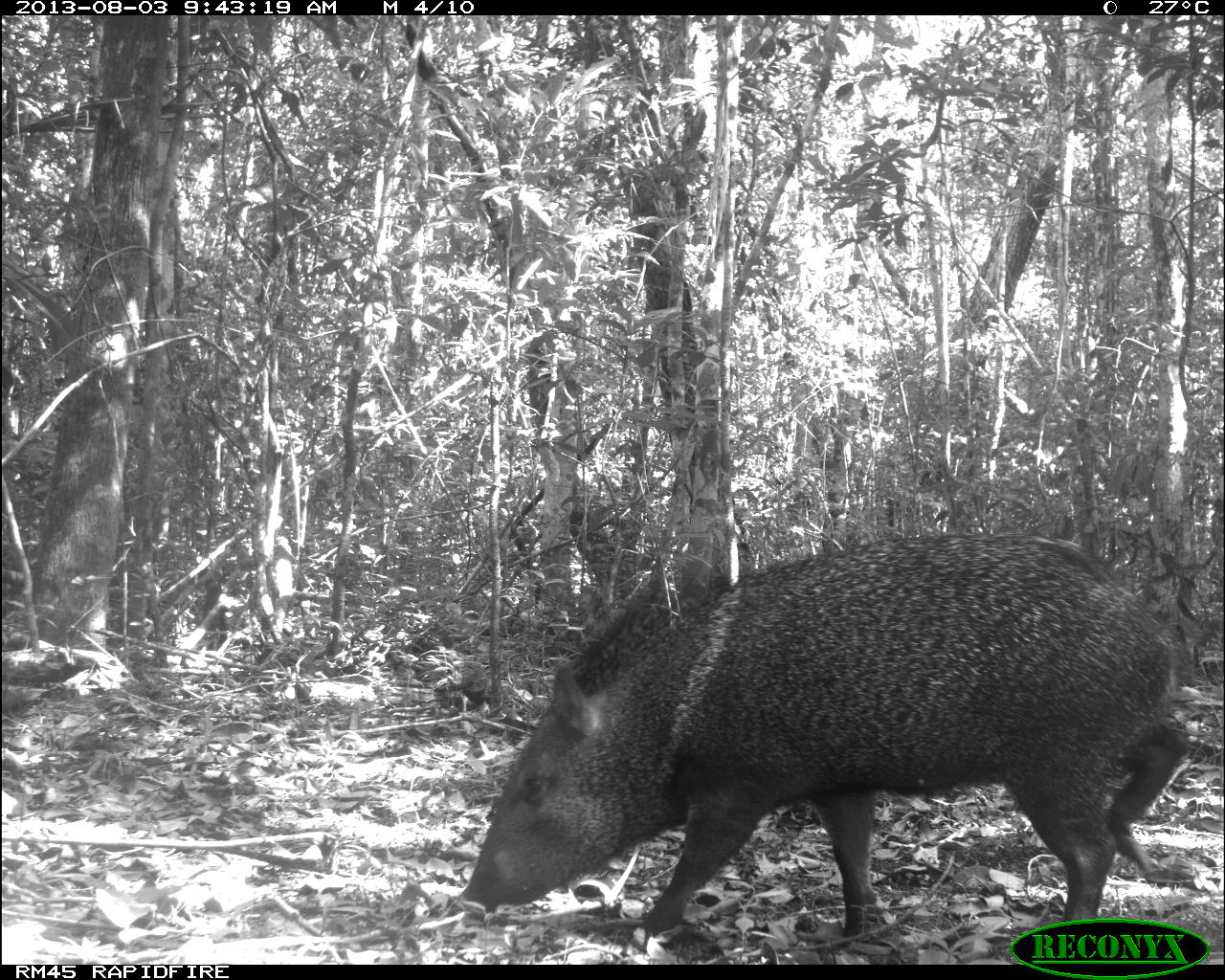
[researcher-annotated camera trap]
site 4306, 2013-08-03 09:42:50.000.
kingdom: Animalia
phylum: Chordata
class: Mammalia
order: Artiodactyla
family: Tayassuidae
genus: Pecari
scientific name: Pecari tajacu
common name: collared peccary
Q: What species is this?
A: Pecari tajacu (collared peccary).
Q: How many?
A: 1.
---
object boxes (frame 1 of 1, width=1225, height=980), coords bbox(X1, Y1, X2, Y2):
pecari tajacu: bbox(460, 535, 1190, 939)